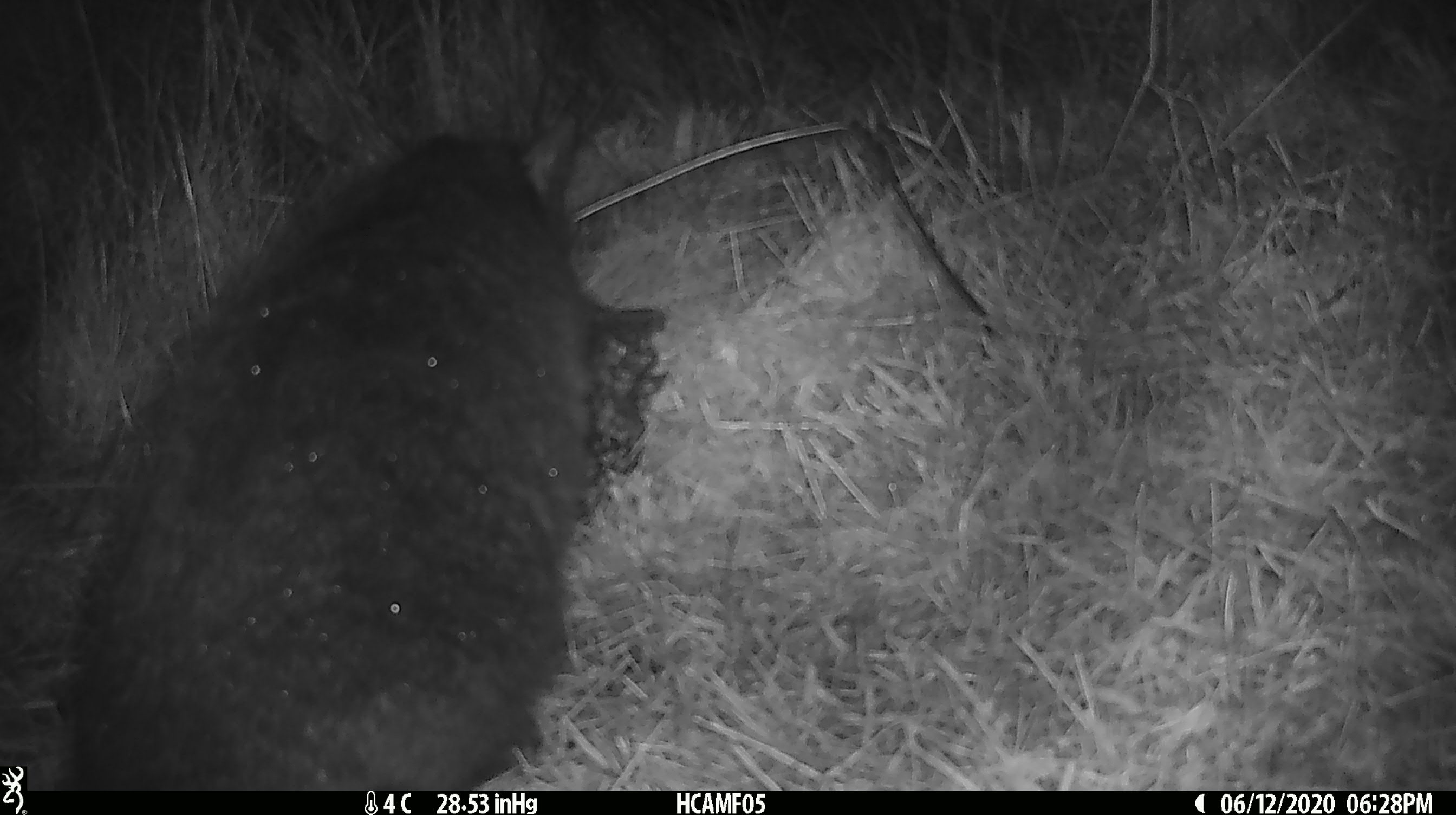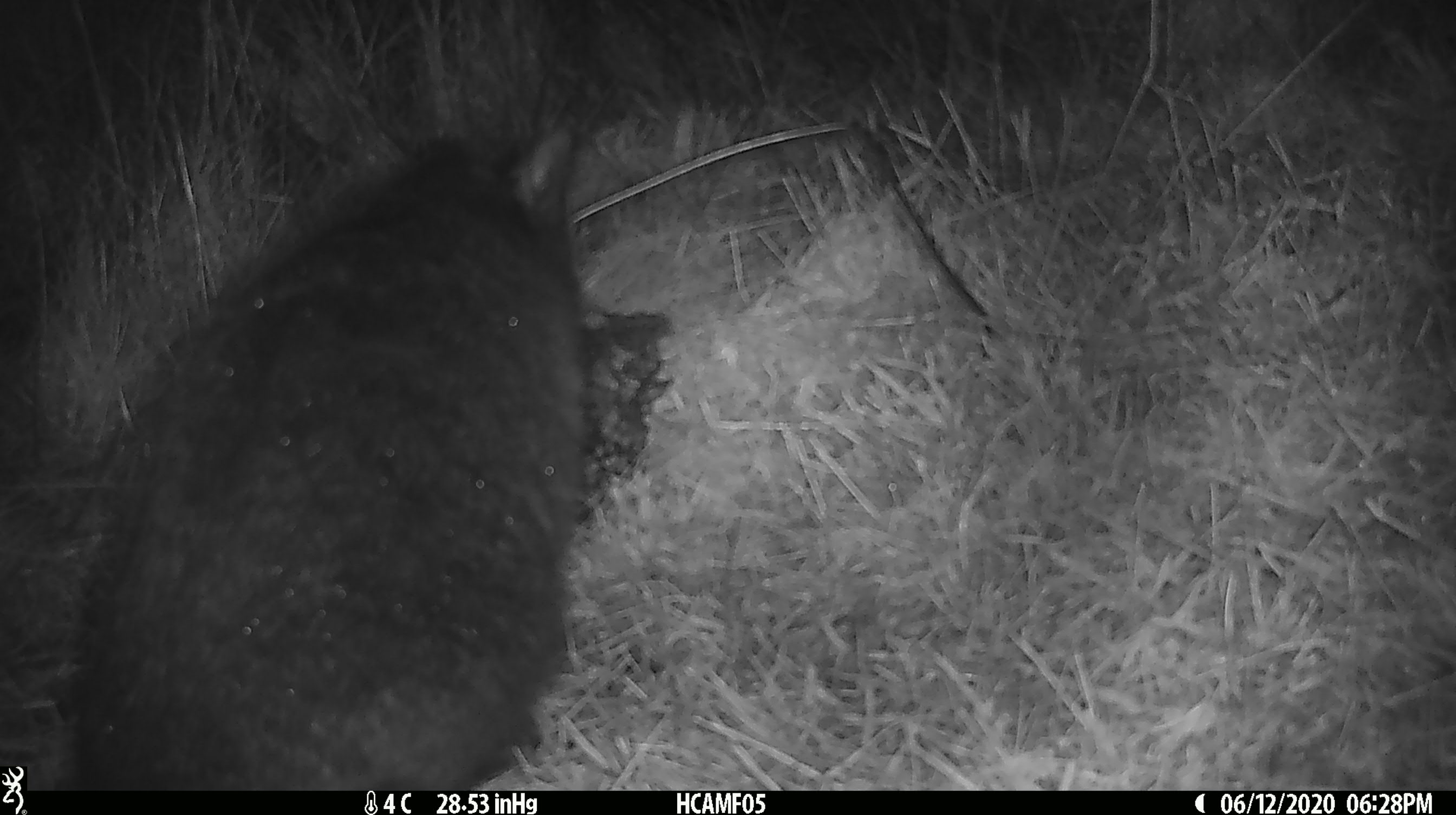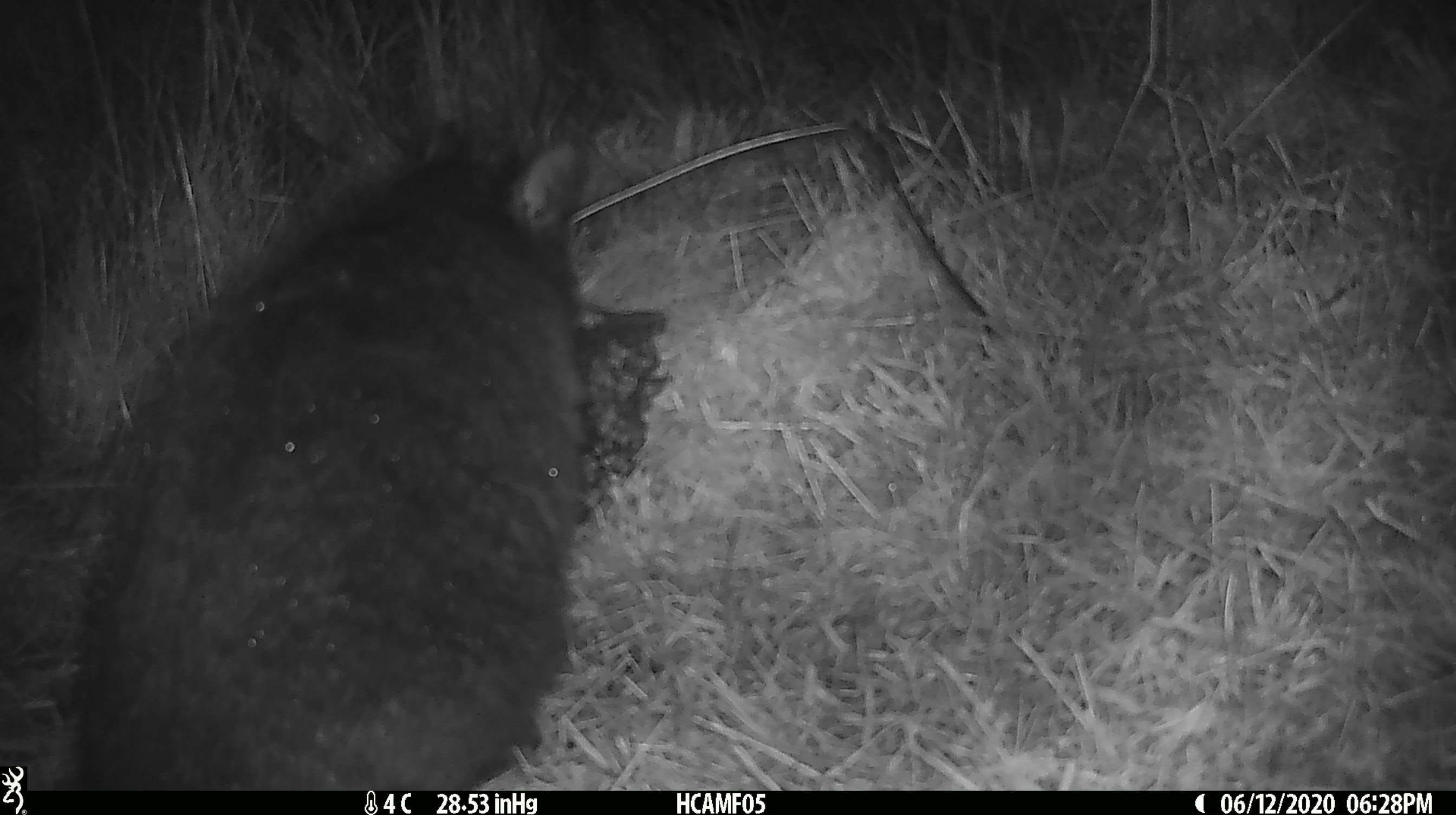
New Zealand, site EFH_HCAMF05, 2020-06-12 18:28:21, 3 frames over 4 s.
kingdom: Animalia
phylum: Chordata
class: Mammalia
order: Carnivora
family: Felidae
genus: Felis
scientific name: Felis catus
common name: domestic cat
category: cat